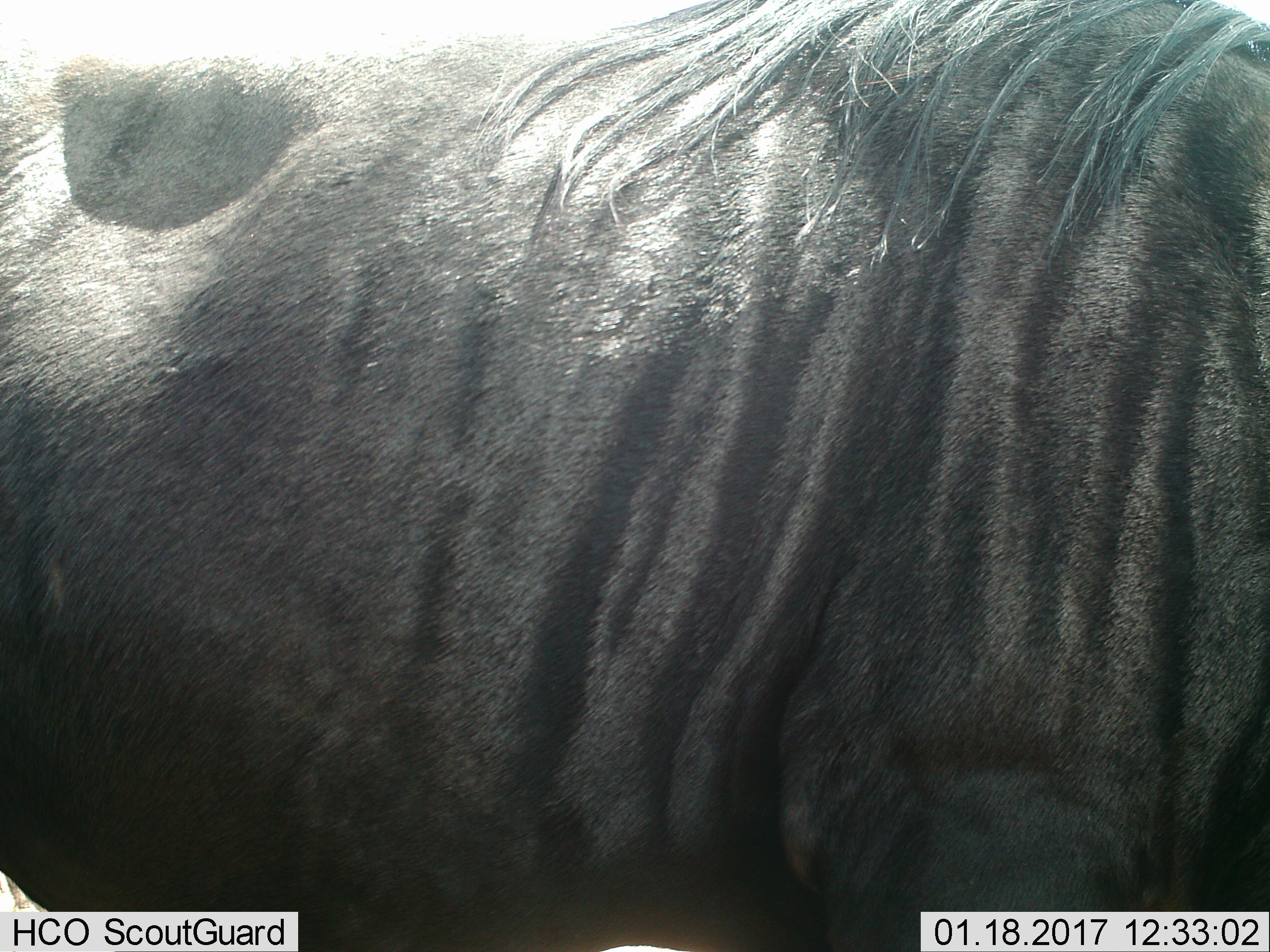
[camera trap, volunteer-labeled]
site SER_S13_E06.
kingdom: Animalia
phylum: Chordata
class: Mammalia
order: Artiodactyla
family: Bovidae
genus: Connochaetes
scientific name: Connochaetes taurinus taurinus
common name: blue wildebeest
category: wildebeestblue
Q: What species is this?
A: Wildebeestblue (blue wildebeest) (Connochaetes taurinus taurinus).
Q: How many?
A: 1.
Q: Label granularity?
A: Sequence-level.